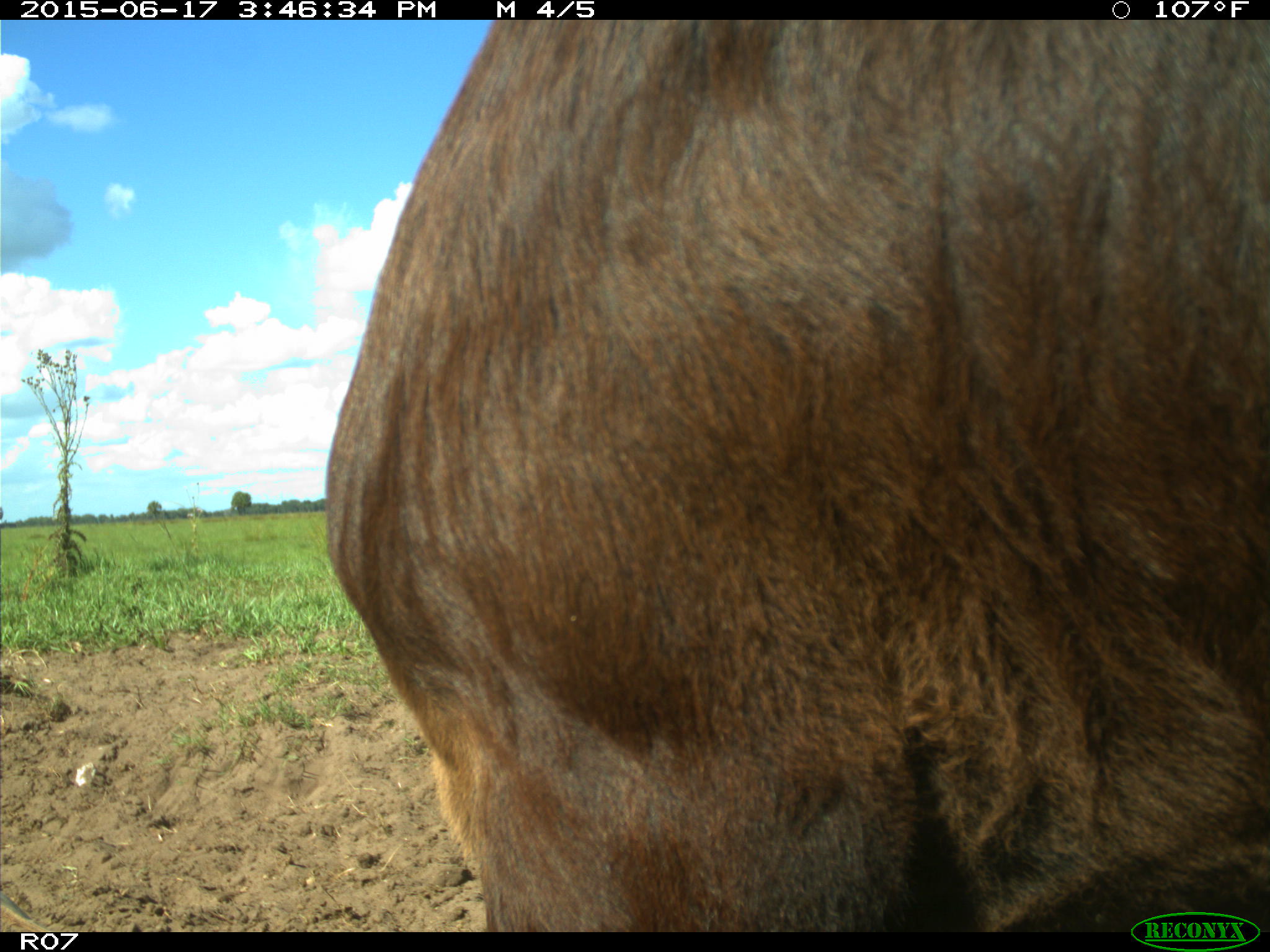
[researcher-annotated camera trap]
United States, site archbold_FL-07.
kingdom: Animalia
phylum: Chordata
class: Mammalia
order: Artiodactyla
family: Bovidae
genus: Bos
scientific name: Bos taurus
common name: domestic cow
Bos taurus (domestic cow).